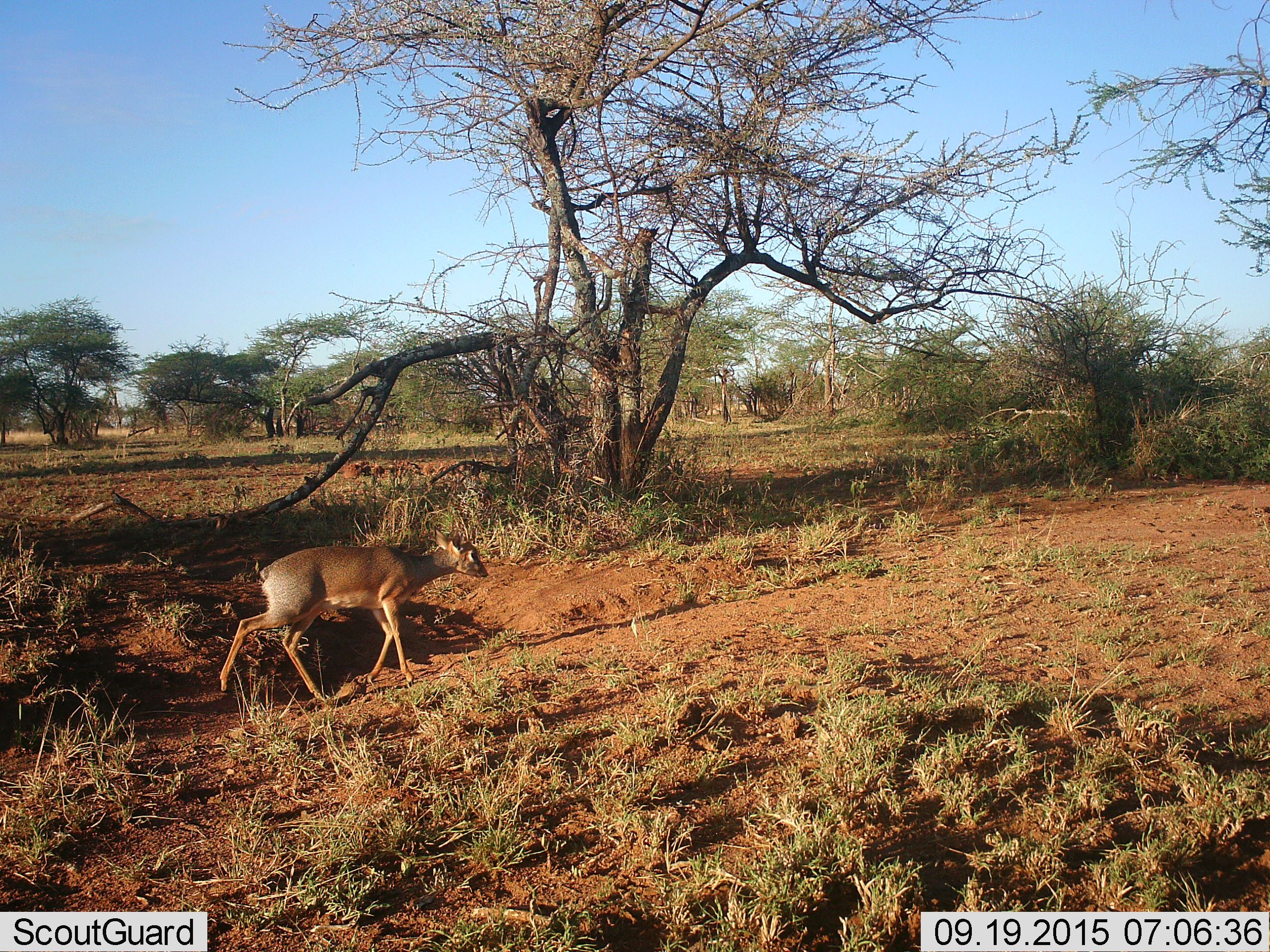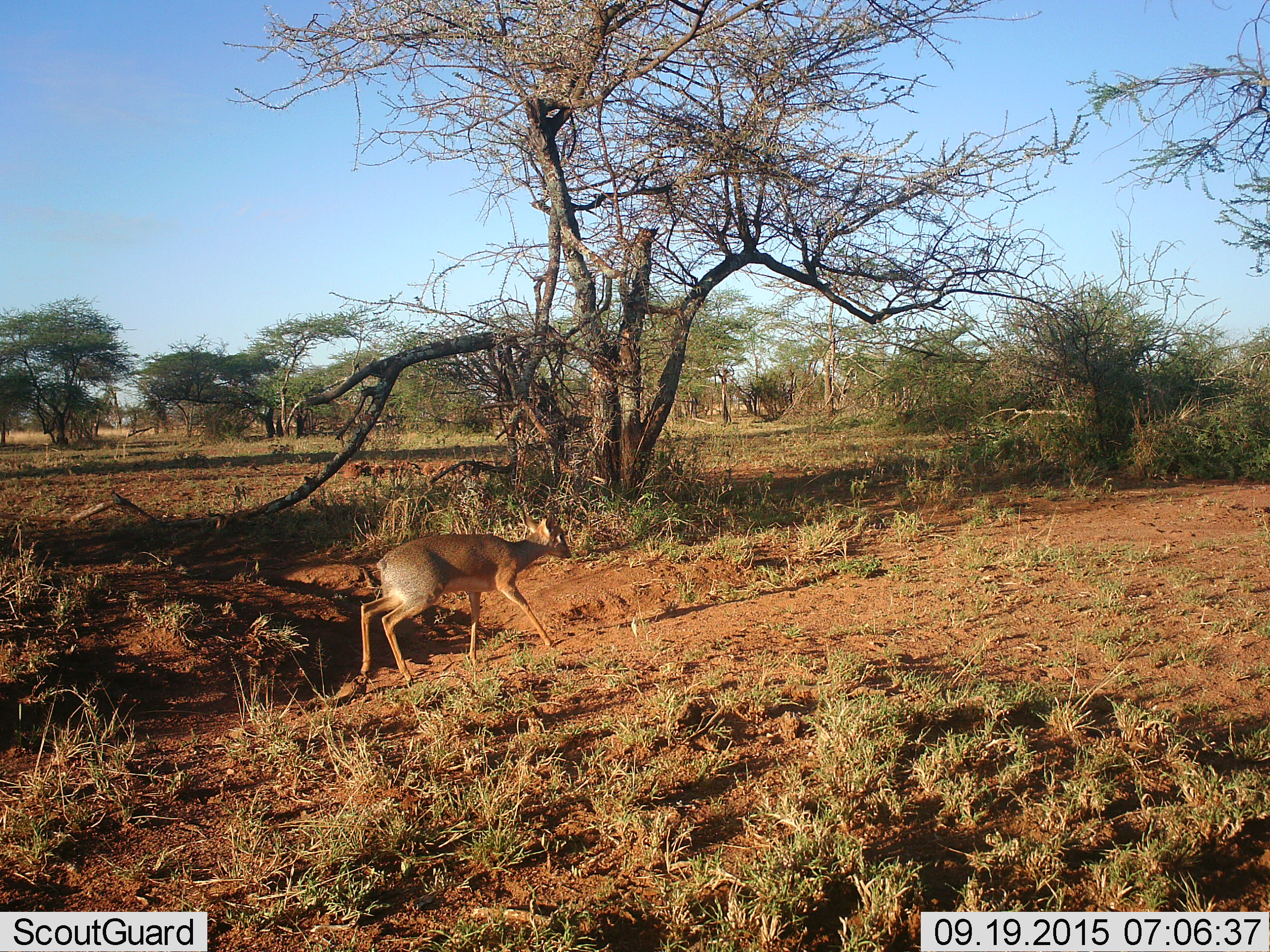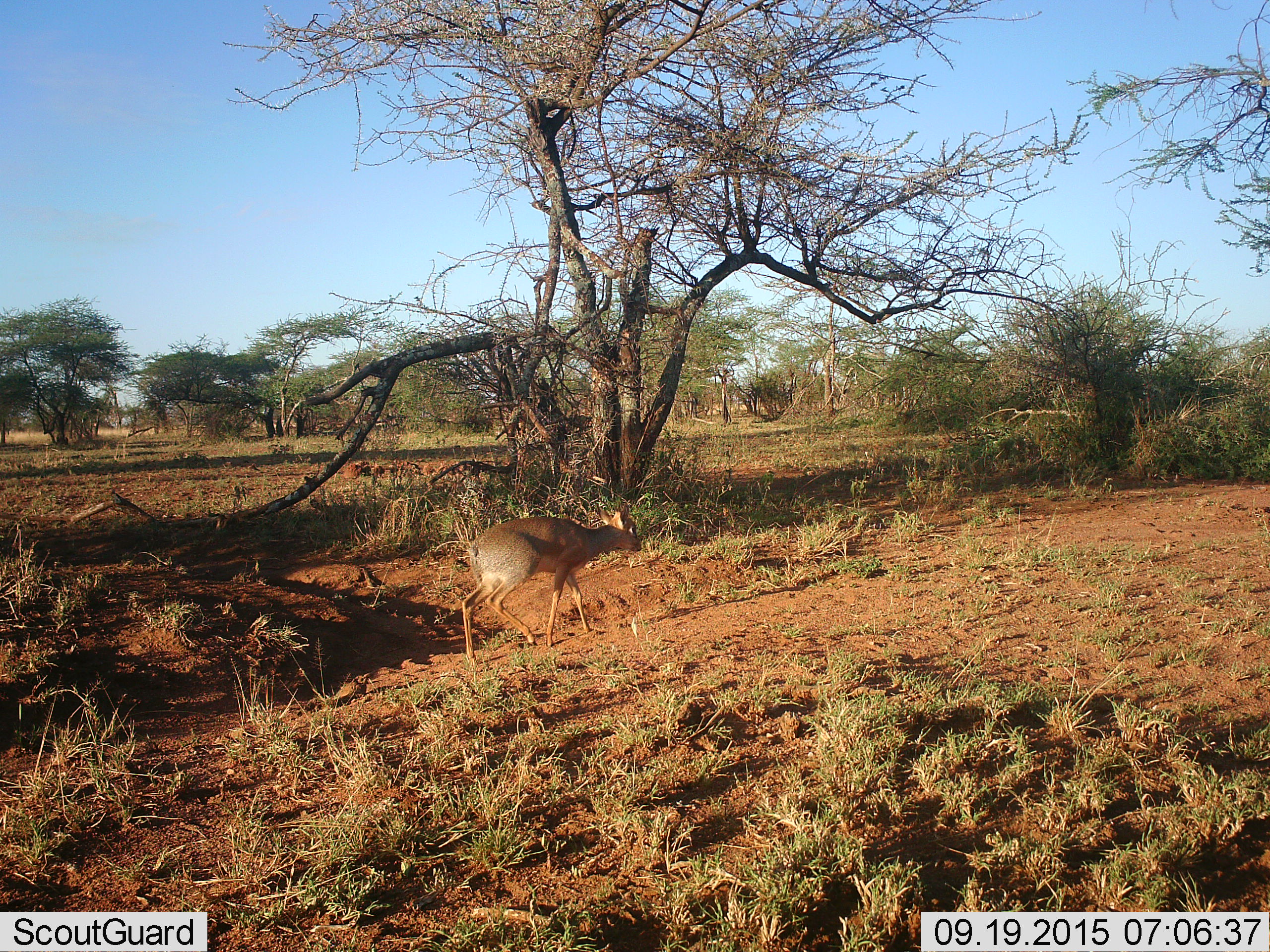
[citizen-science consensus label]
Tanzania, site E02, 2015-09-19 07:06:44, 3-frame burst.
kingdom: Animalia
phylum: Chordata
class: Mammalia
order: Artiodactyla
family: Bovidae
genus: Madoqua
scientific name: Madoqua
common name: dikdik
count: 1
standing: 0%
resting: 0%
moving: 100%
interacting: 0%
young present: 0%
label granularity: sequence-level